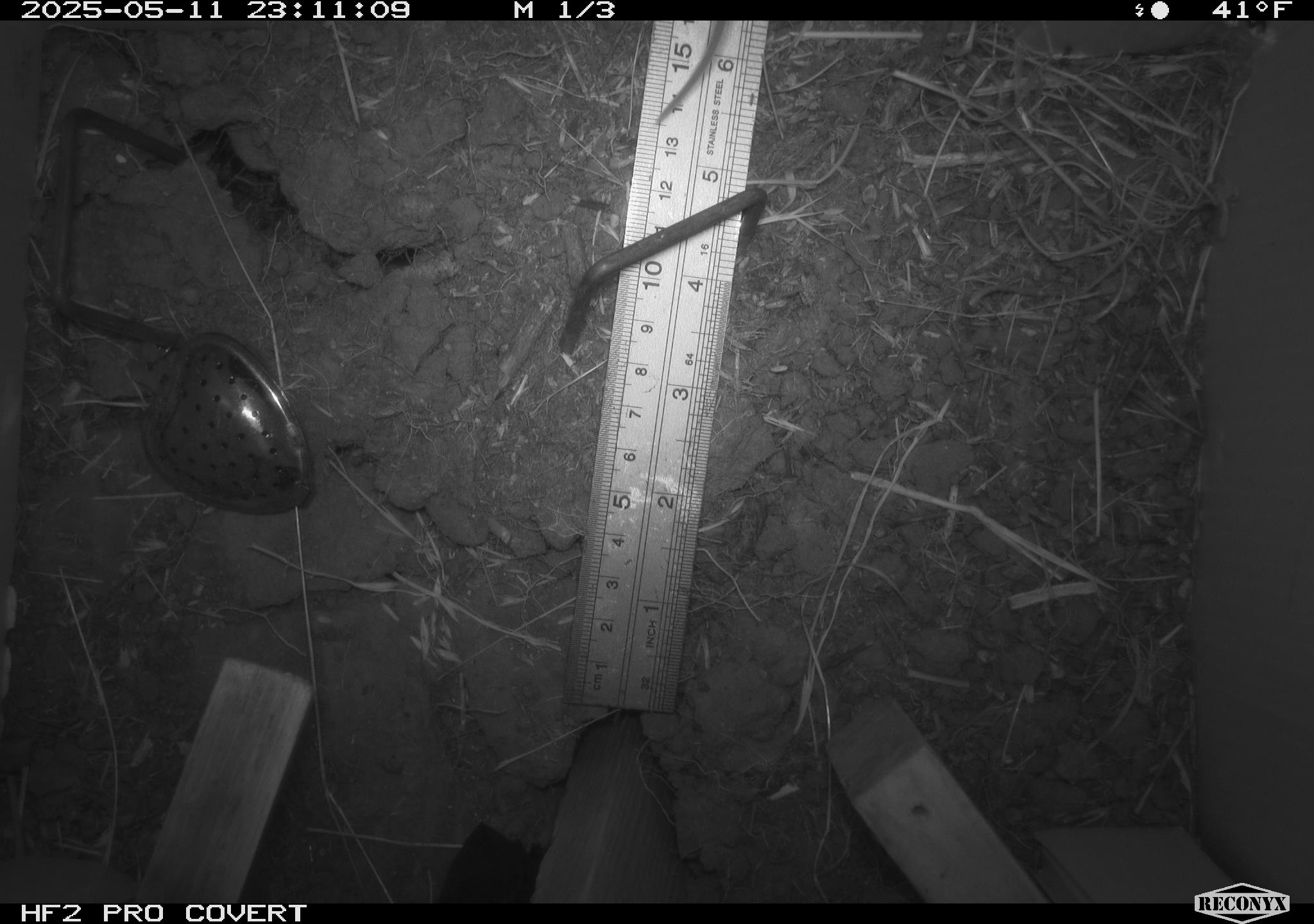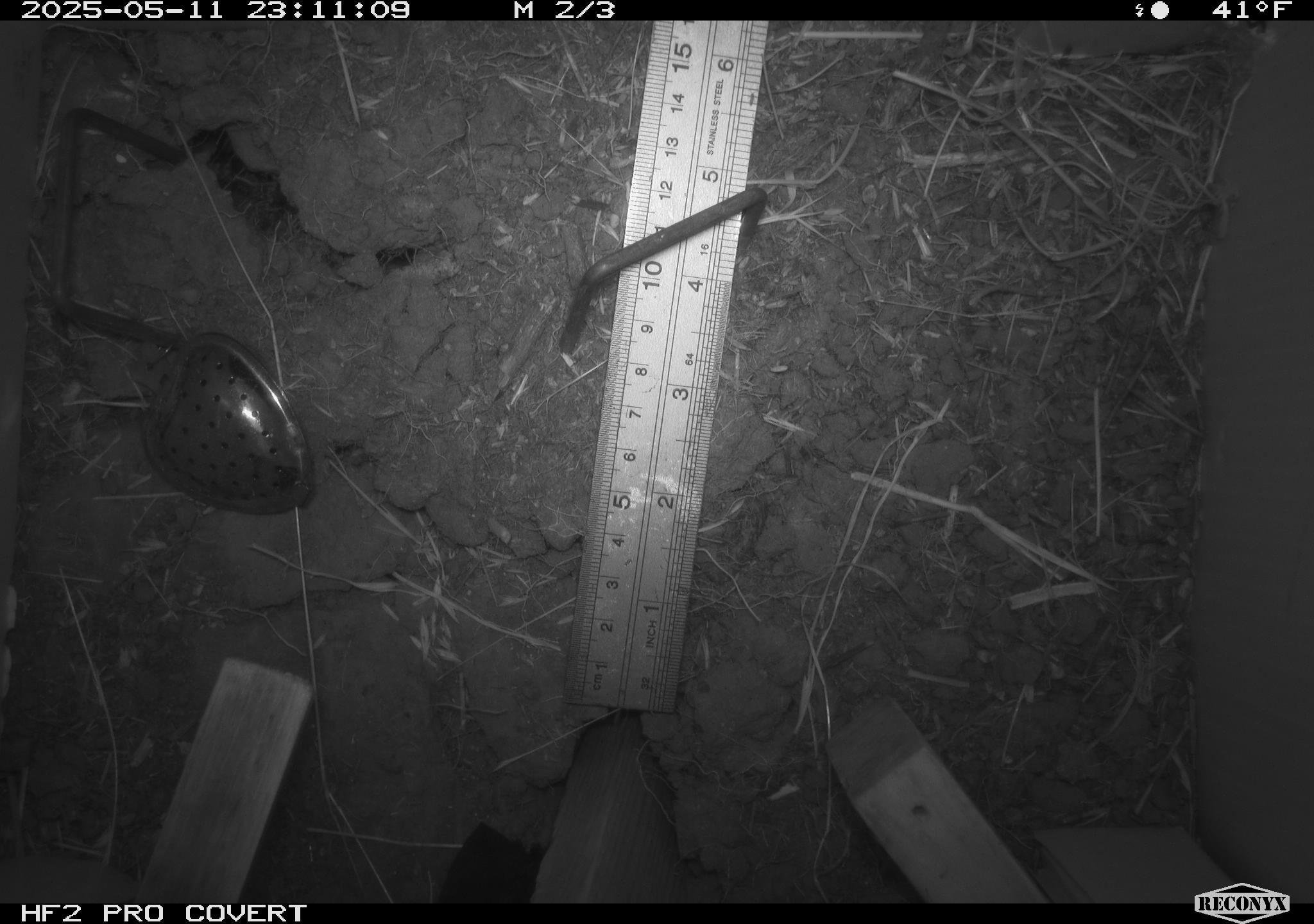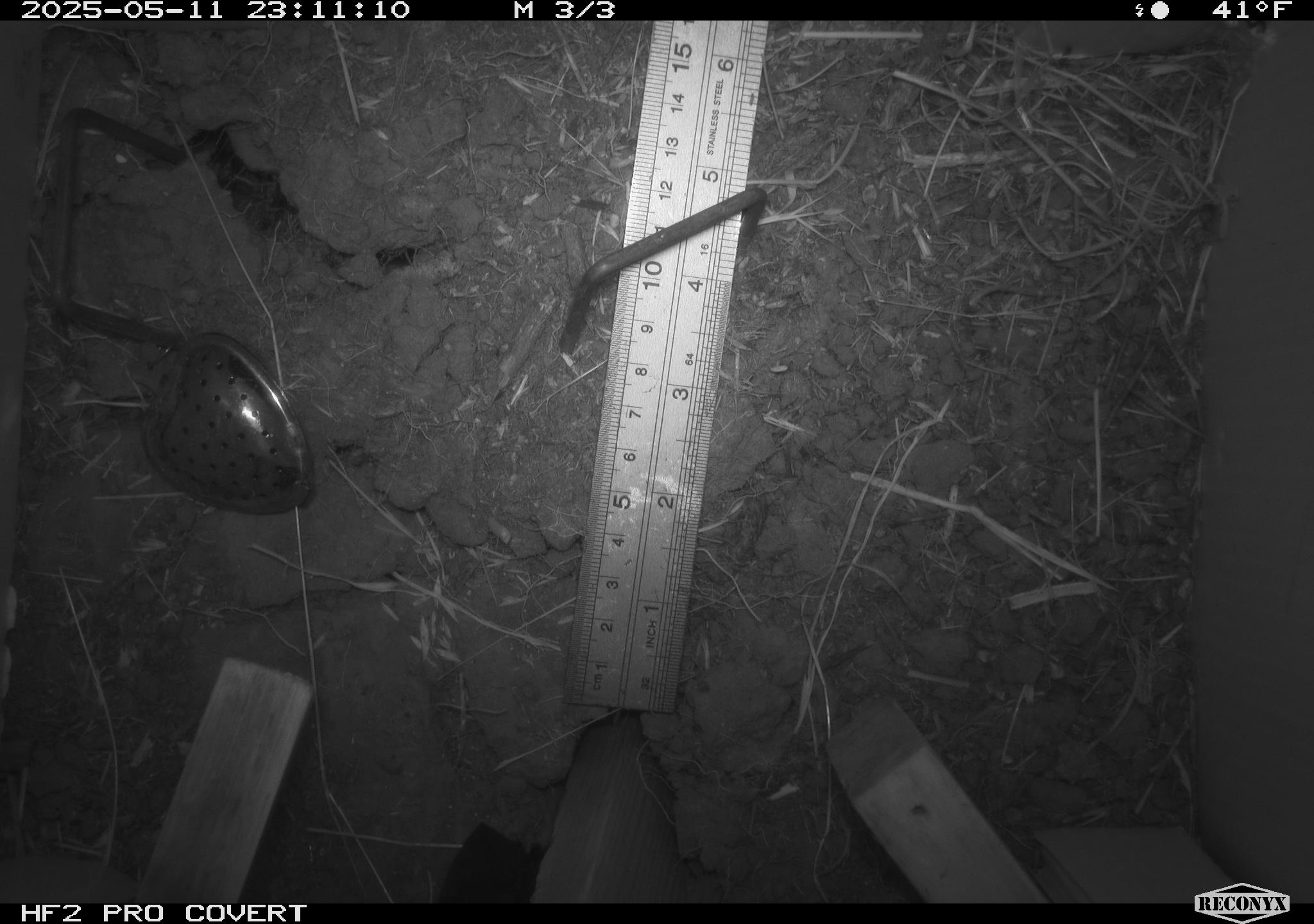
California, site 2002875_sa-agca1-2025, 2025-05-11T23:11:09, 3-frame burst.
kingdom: Animalia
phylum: Chordata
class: Mammalia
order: Rodentia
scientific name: Rodentia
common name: rodent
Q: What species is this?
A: Rodent (Rodentia).